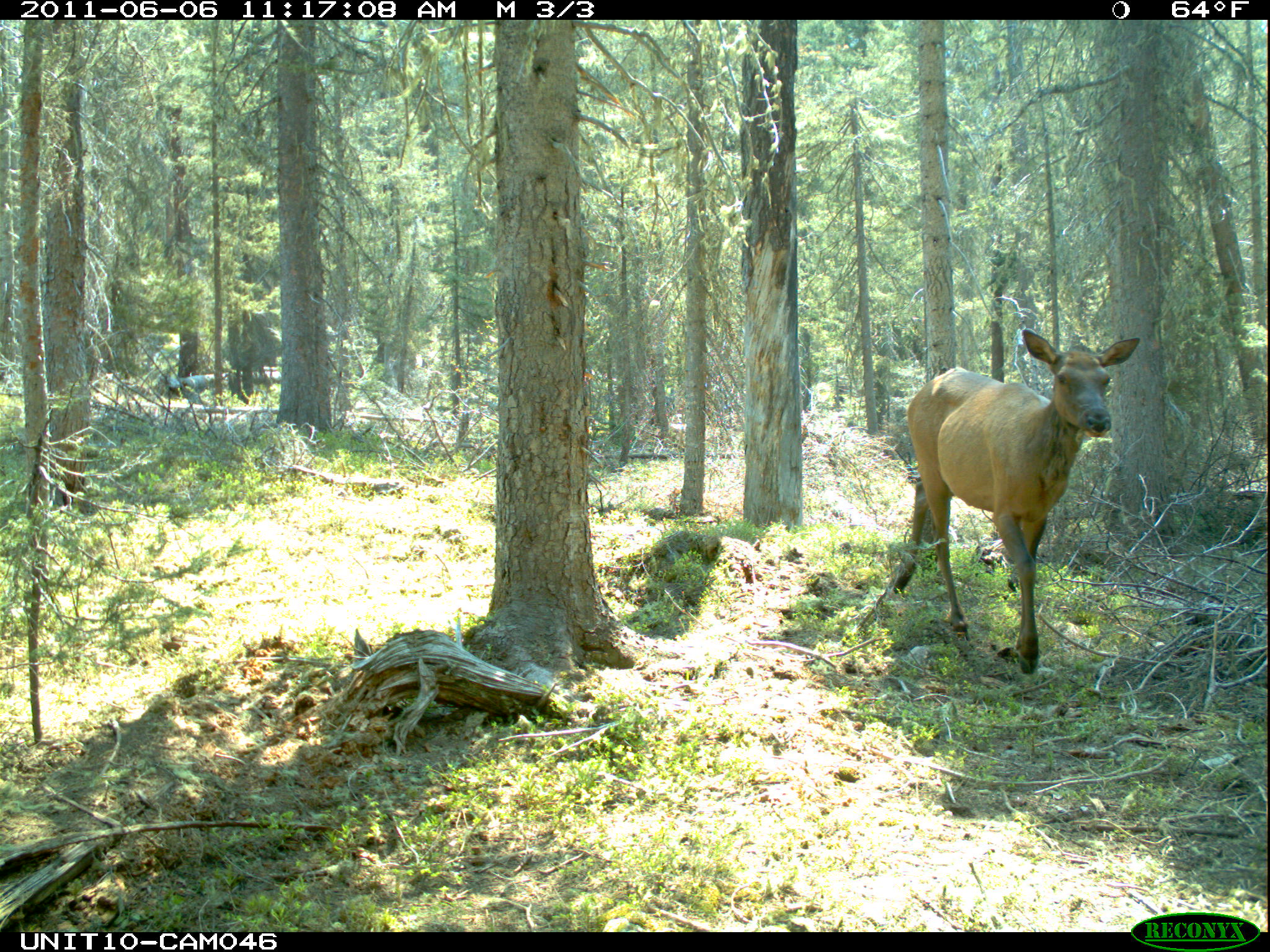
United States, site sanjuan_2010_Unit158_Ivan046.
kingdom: Animalia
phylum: Chordata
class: Mammalia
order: Artiodactyla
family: Cervidae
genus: Cervus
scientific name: Cervus elaphus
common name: red deer